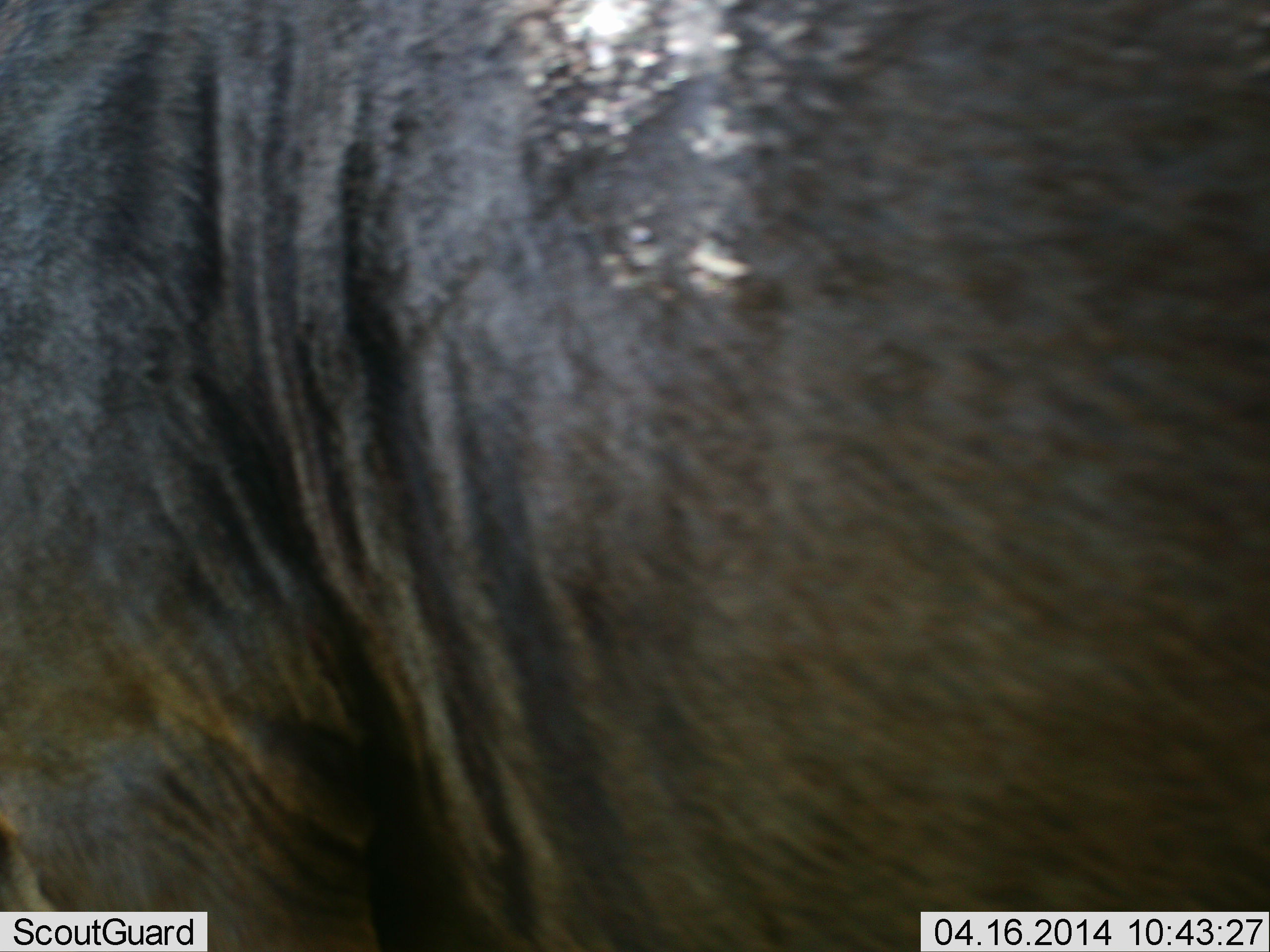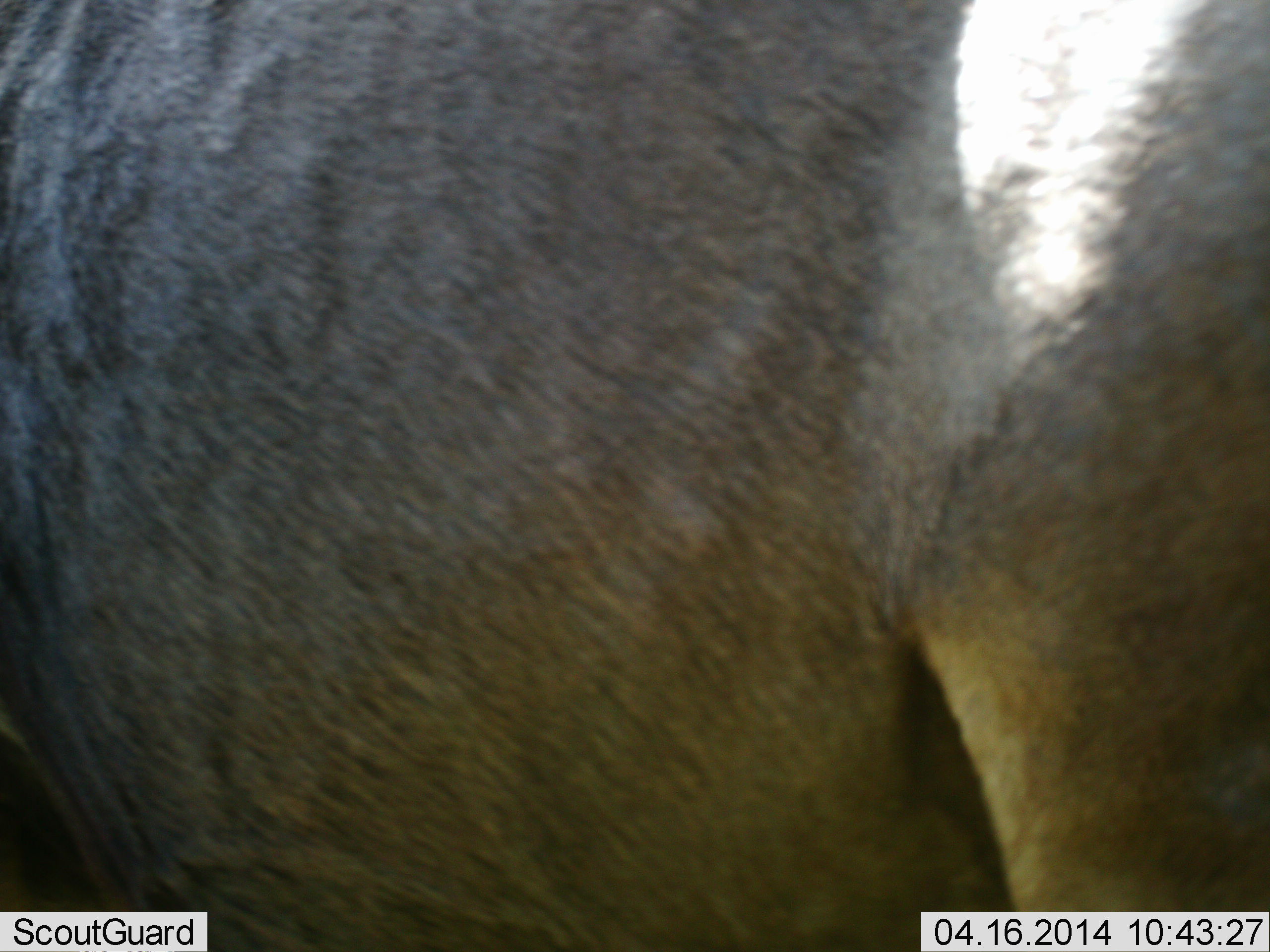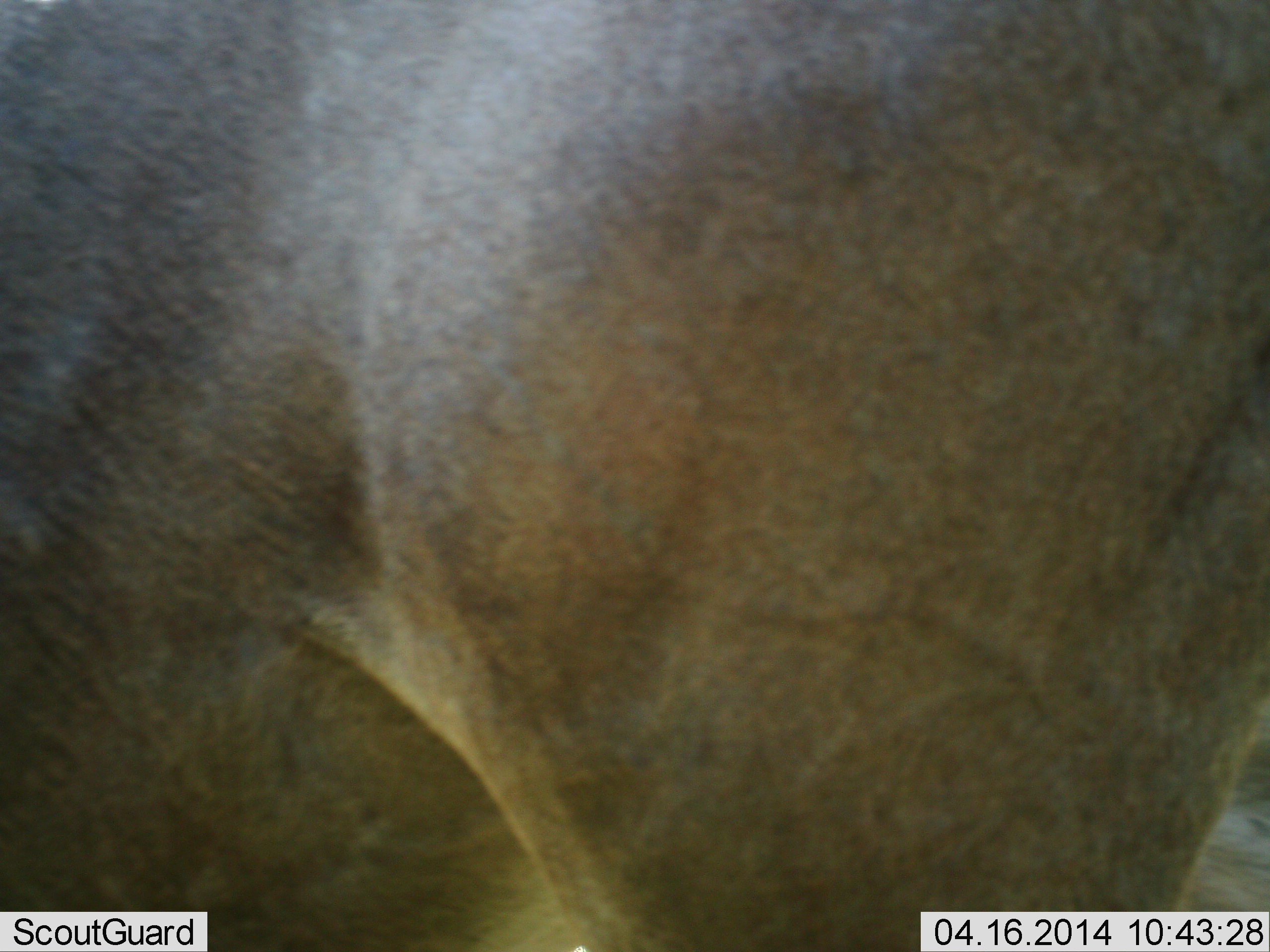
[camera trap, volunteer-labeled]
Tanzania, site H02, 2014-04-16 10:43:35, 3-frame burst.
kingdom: Animalia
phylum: Chordata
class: Mammalia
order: Artiodactyla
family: Bovidae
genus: Connochaetes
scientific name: Connochaetes taurinus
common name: blue wildebeest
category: wildebeest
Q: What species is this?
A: Wildebeest (blue wildebeest) (Connochaetes taurinus).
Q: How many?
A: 1.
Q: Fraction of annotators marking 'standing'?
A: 63%.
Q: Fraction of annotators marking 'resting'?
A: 0%.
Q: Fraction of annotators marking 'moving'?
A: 37%.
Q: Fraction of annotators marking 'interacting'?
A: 0%.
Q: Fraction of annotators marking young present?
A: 0%.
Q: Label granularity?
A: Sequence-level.